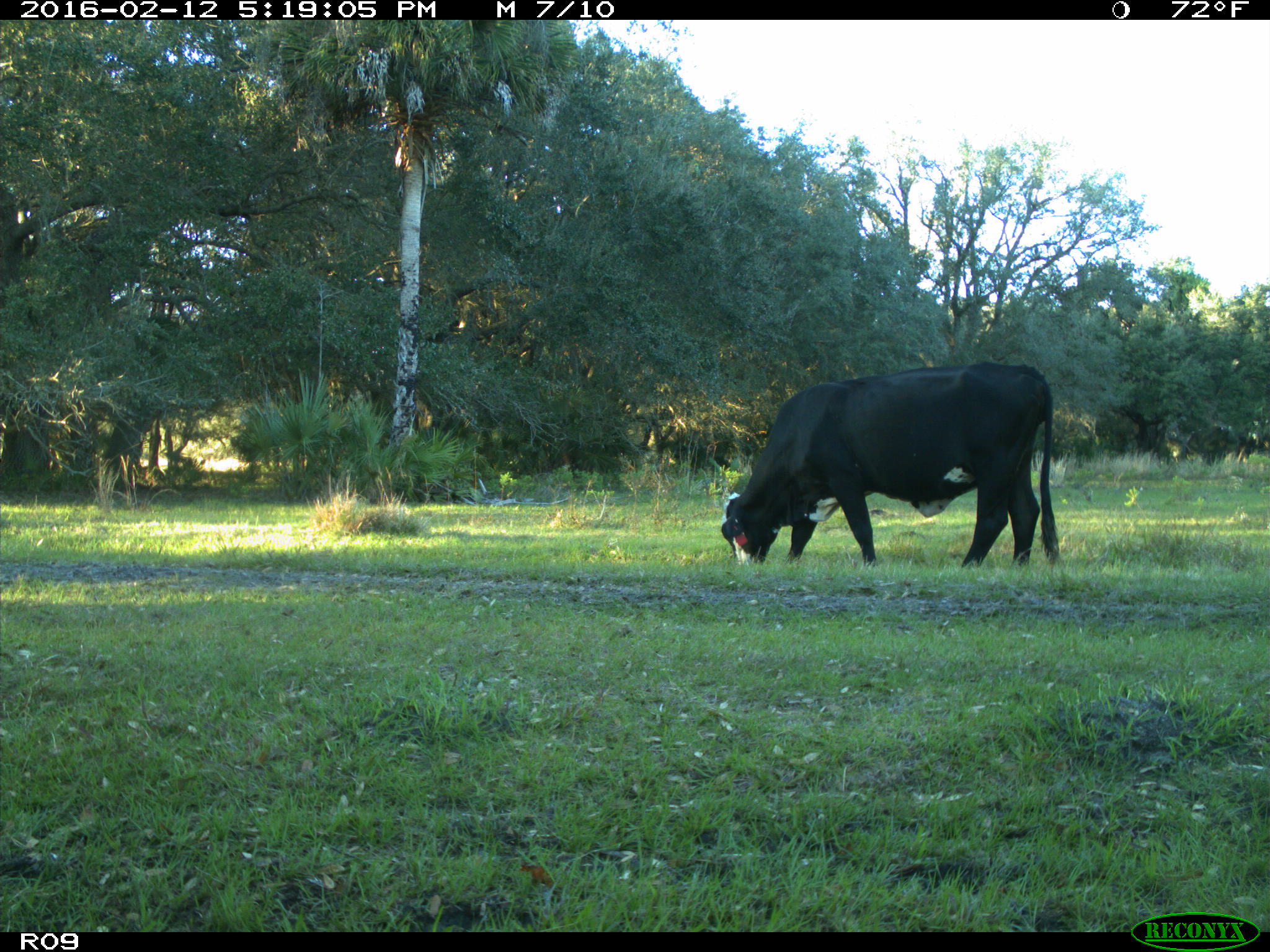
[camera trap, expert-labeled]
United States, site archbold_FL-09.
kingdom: Animalia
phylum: Chordata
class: Mammalia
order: Artiodactyla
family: Bovidae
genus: Bos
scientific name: Bos taurus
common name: domestic cow